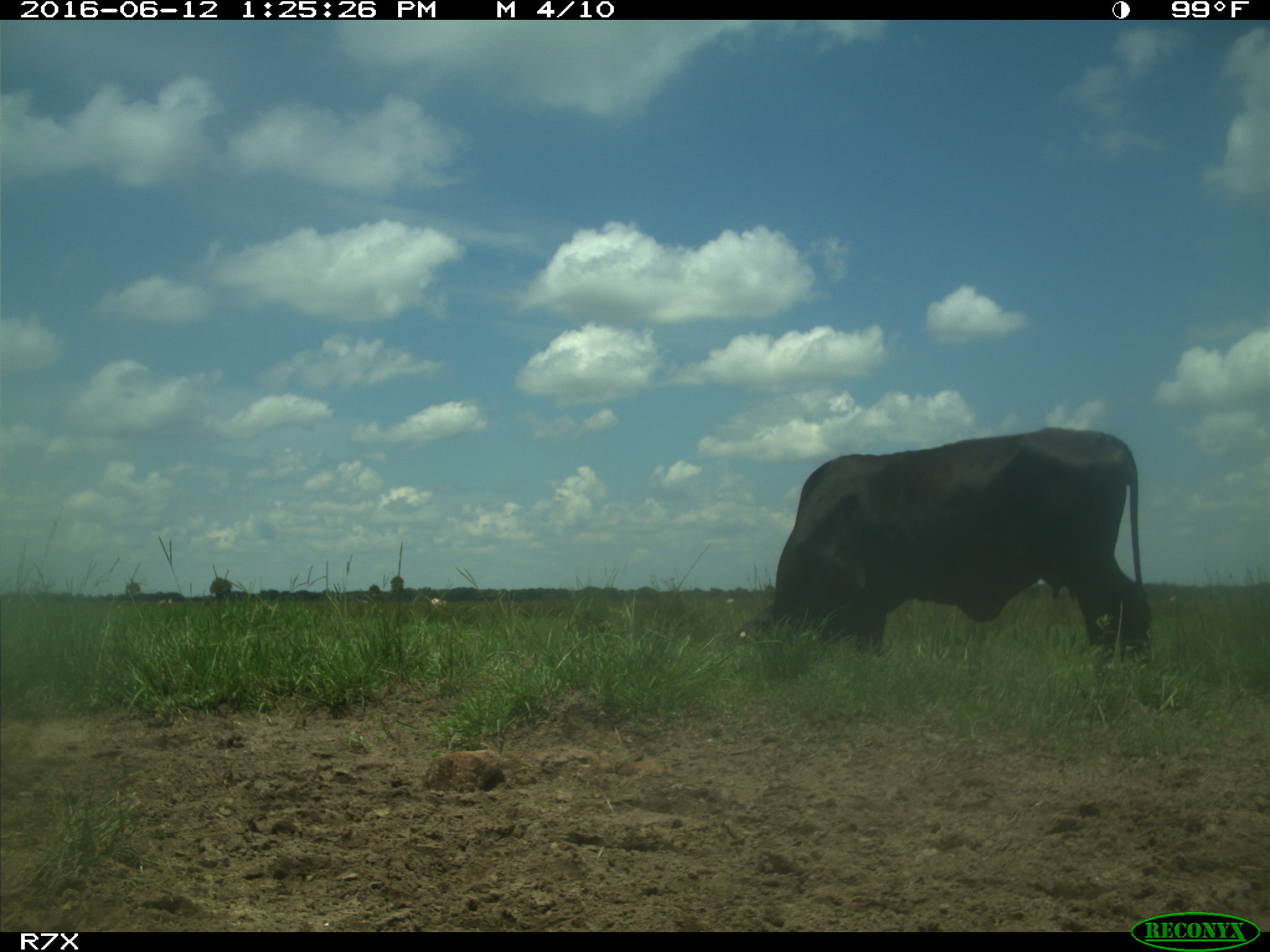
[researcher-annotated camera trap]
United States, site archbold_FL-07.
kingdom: Animalia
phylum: Chordata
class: Mammalia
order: Artiodactyla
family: Bovidae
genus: Bos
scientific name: Bos taurus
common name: domestic cow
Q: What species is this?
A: Bos taurus (domestic cow).